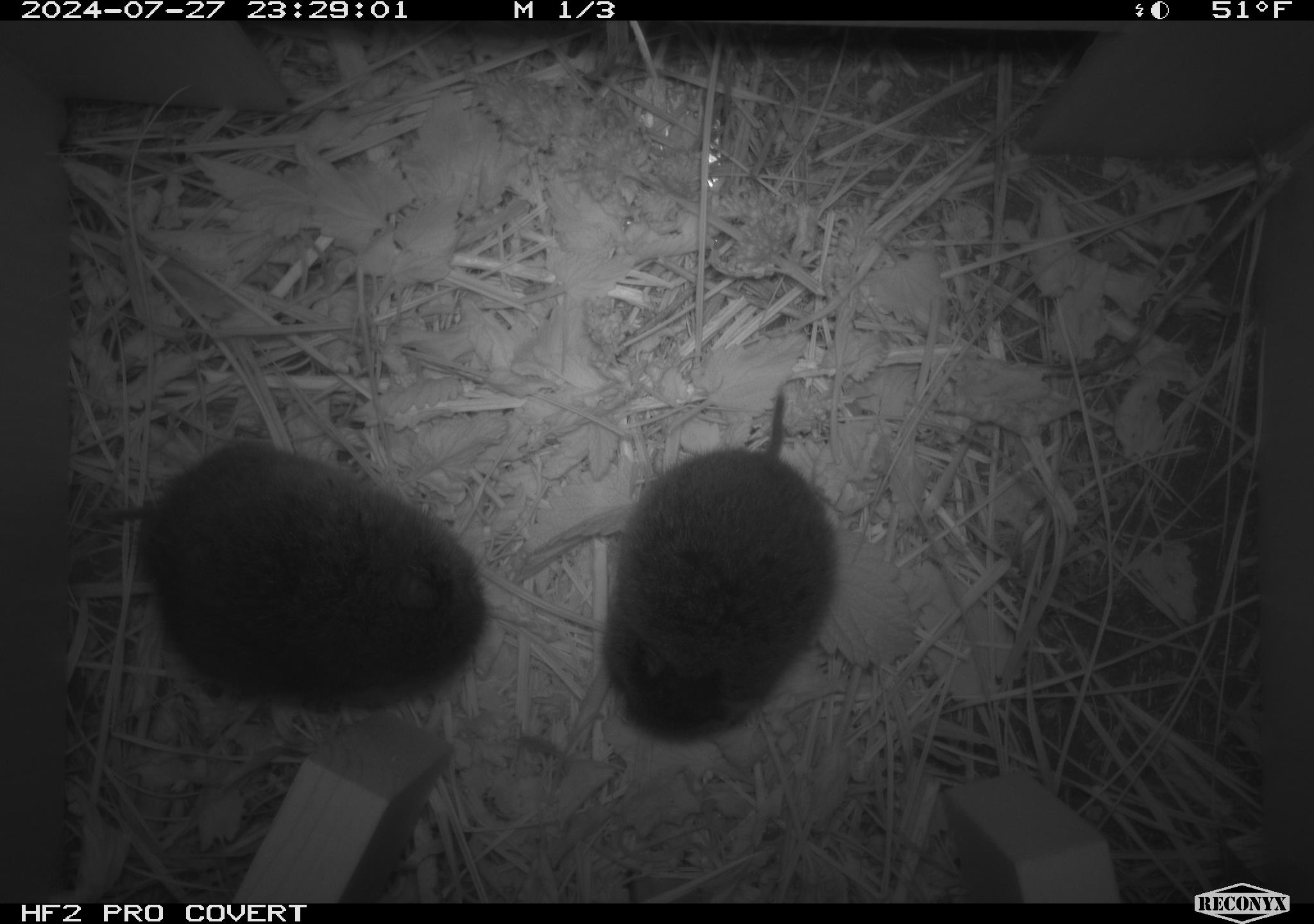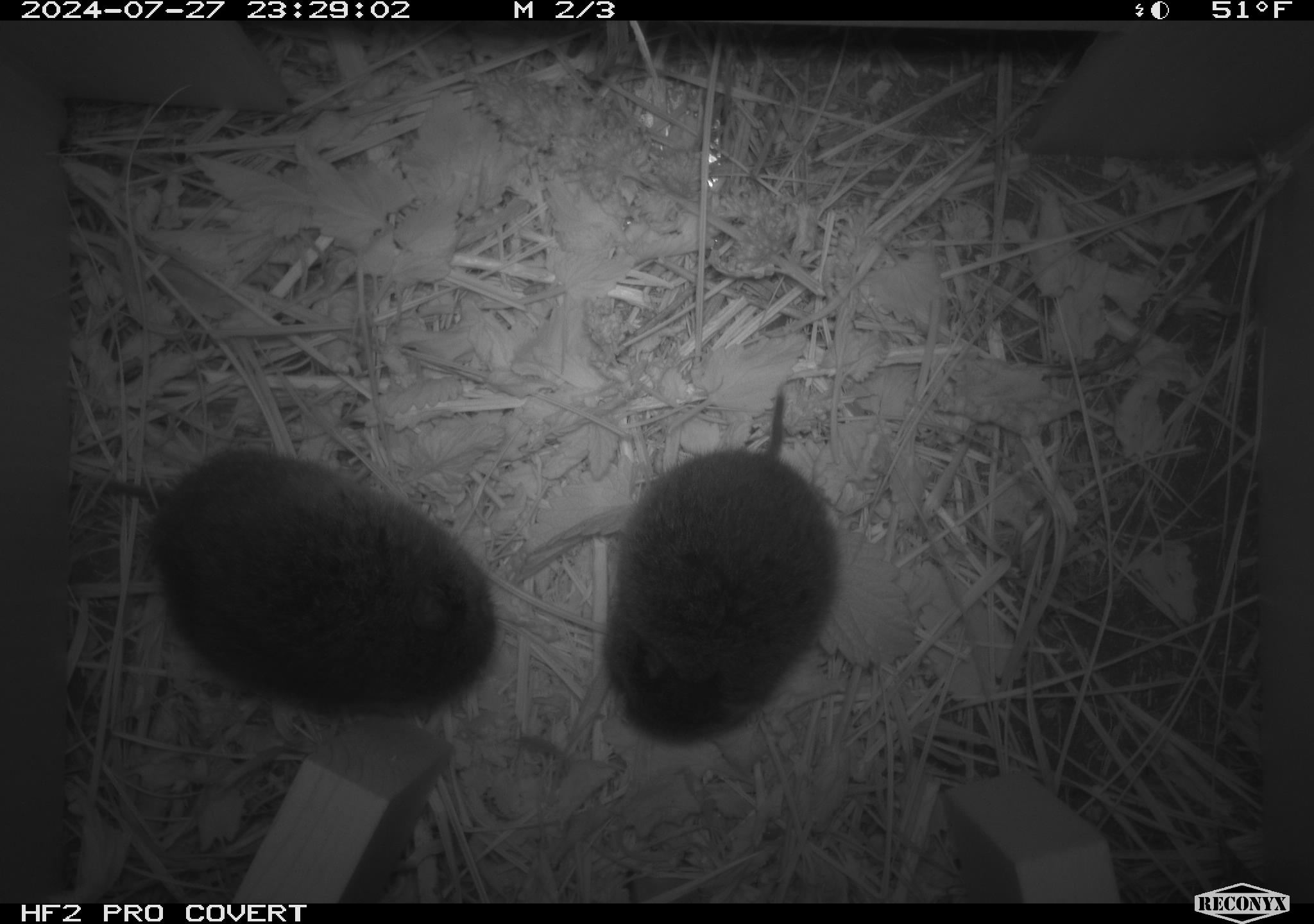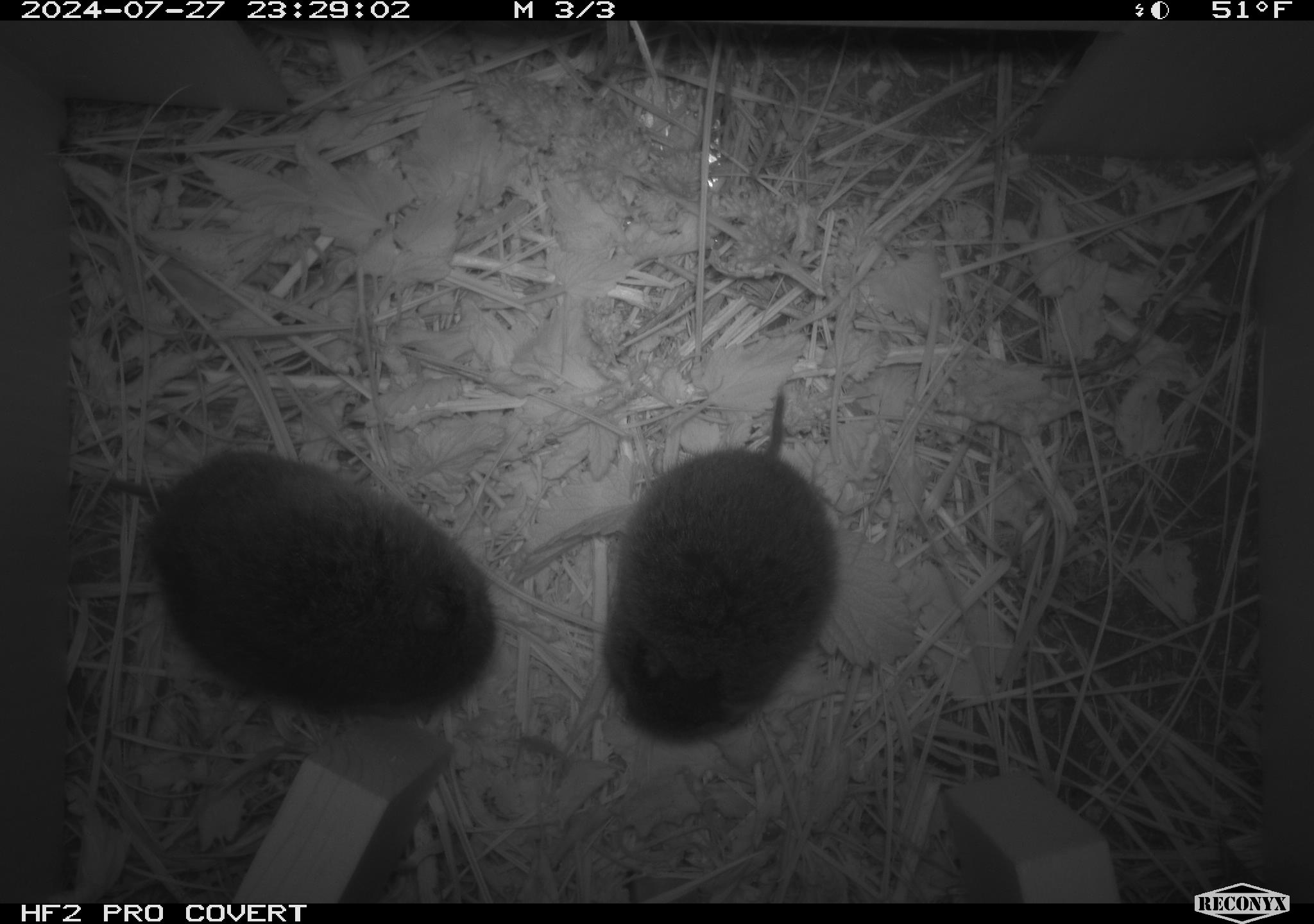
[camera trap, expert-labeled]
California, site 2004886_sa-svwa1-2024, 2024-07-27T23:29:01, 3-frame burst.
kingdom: Animalia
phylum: Chordata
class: Mammalia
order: Rodentia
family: Cricetidae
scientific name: Arvicolinae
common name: voles, lemmings, and muskrats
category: arvicolinae subfamily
Arvicolinae subfamily (voles, lemmings, and muskrats) (Arvicolinae).